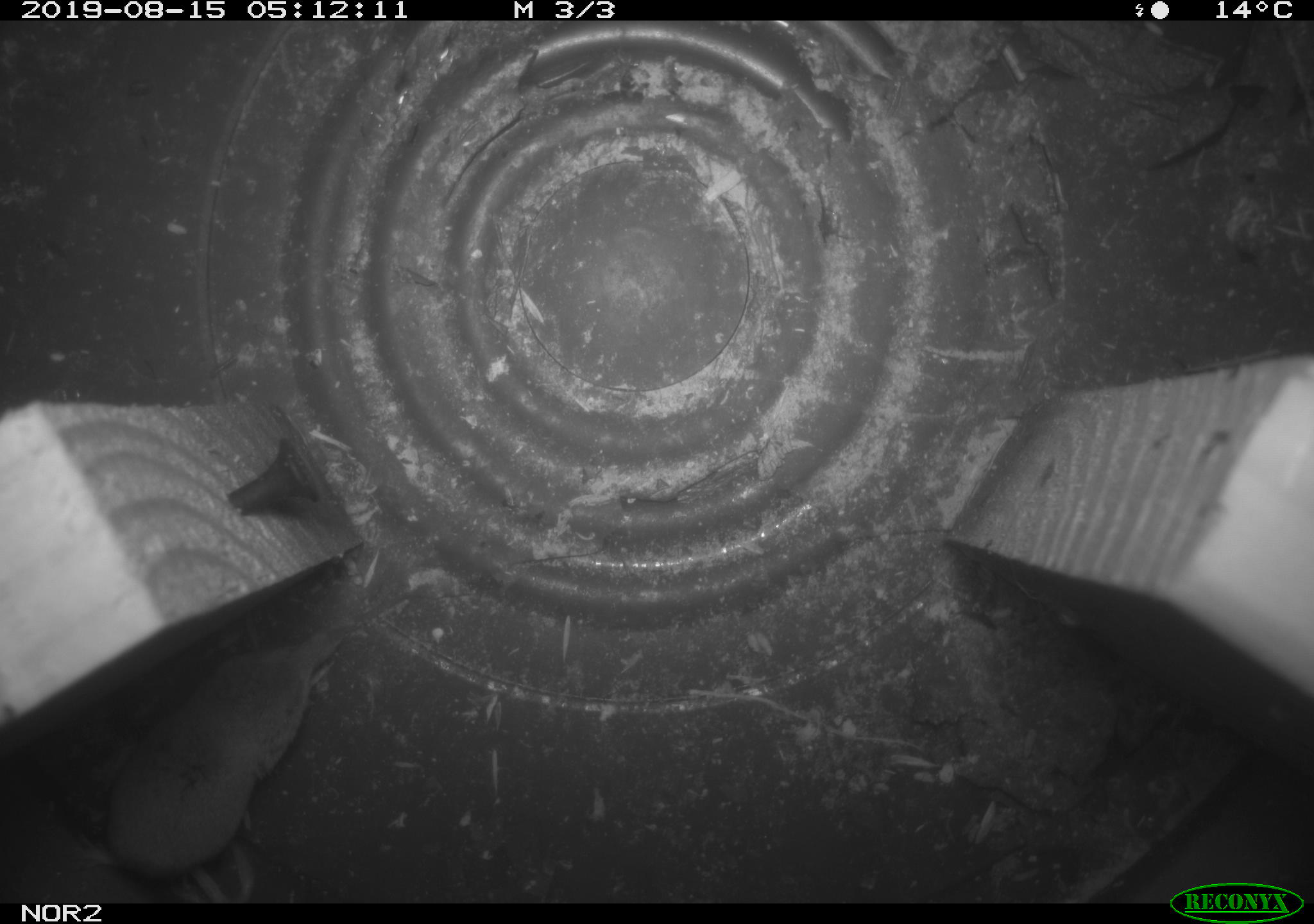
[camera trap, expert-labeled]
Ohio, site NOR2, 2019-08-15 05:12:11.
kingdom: Animalia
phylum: Chordata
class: Mammalia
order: Eulipotyphla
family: Soricidae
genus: Sorex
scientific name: Sorex cinereus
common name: masked shrew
Masked shrew (Sorex cinereus).